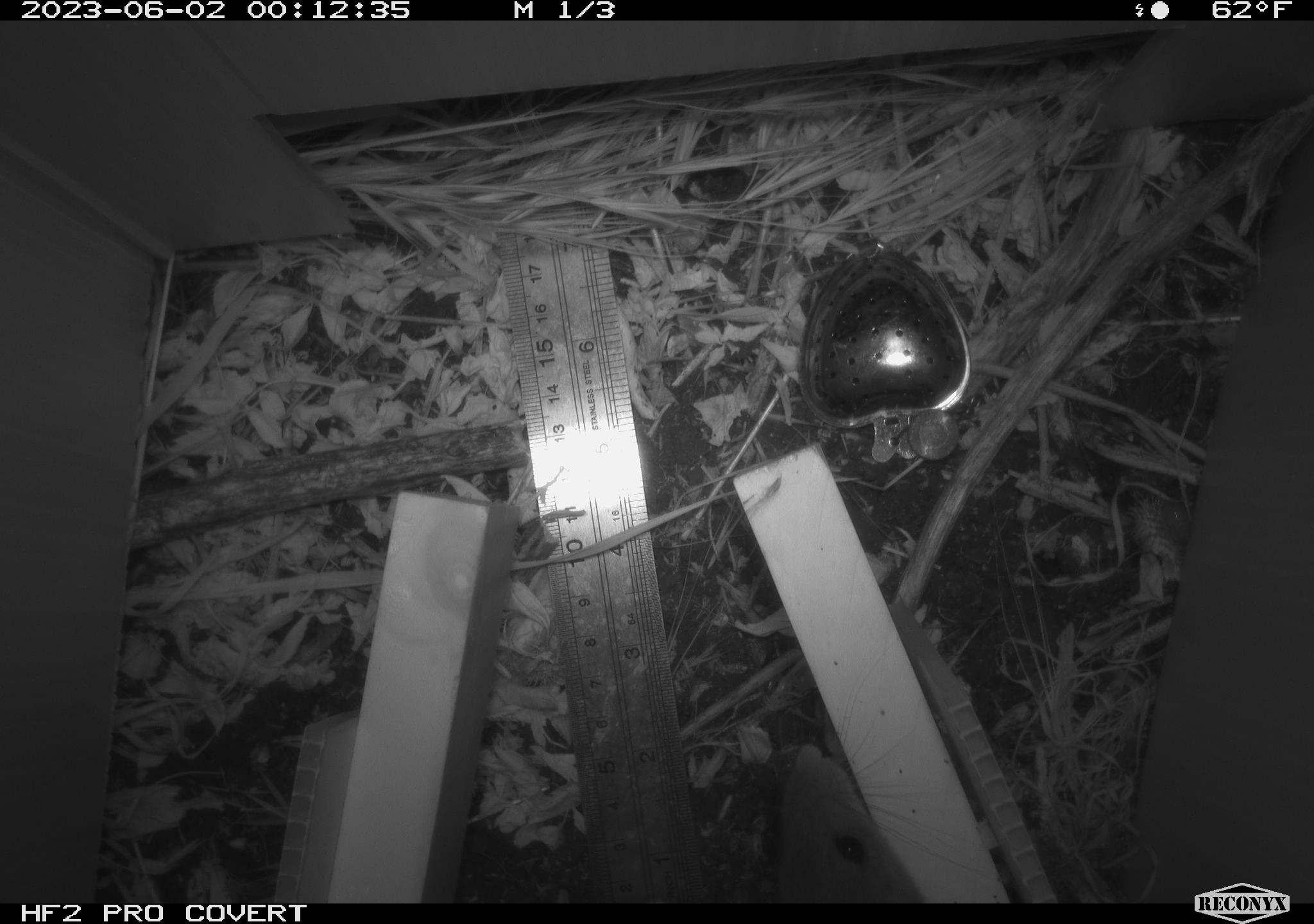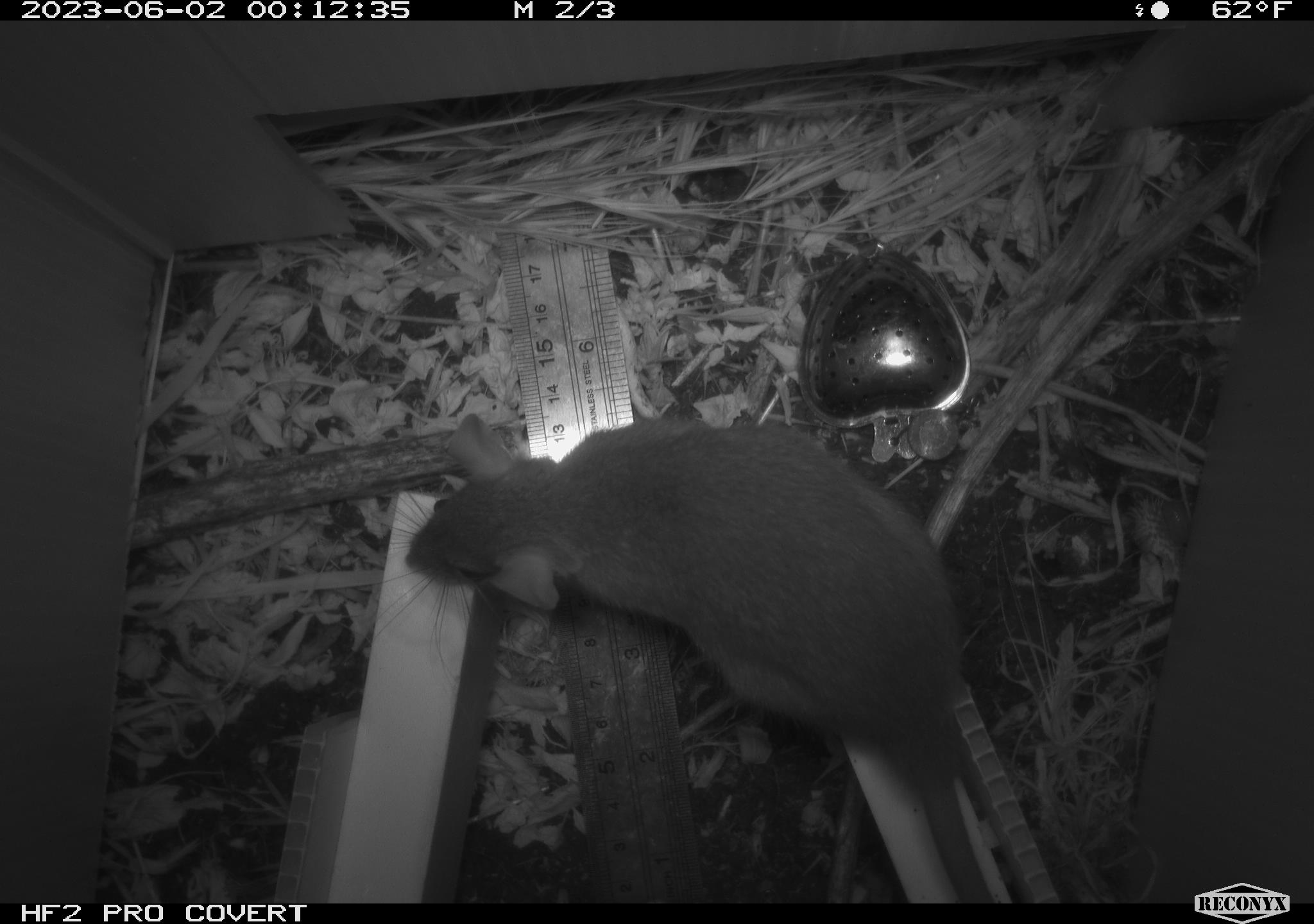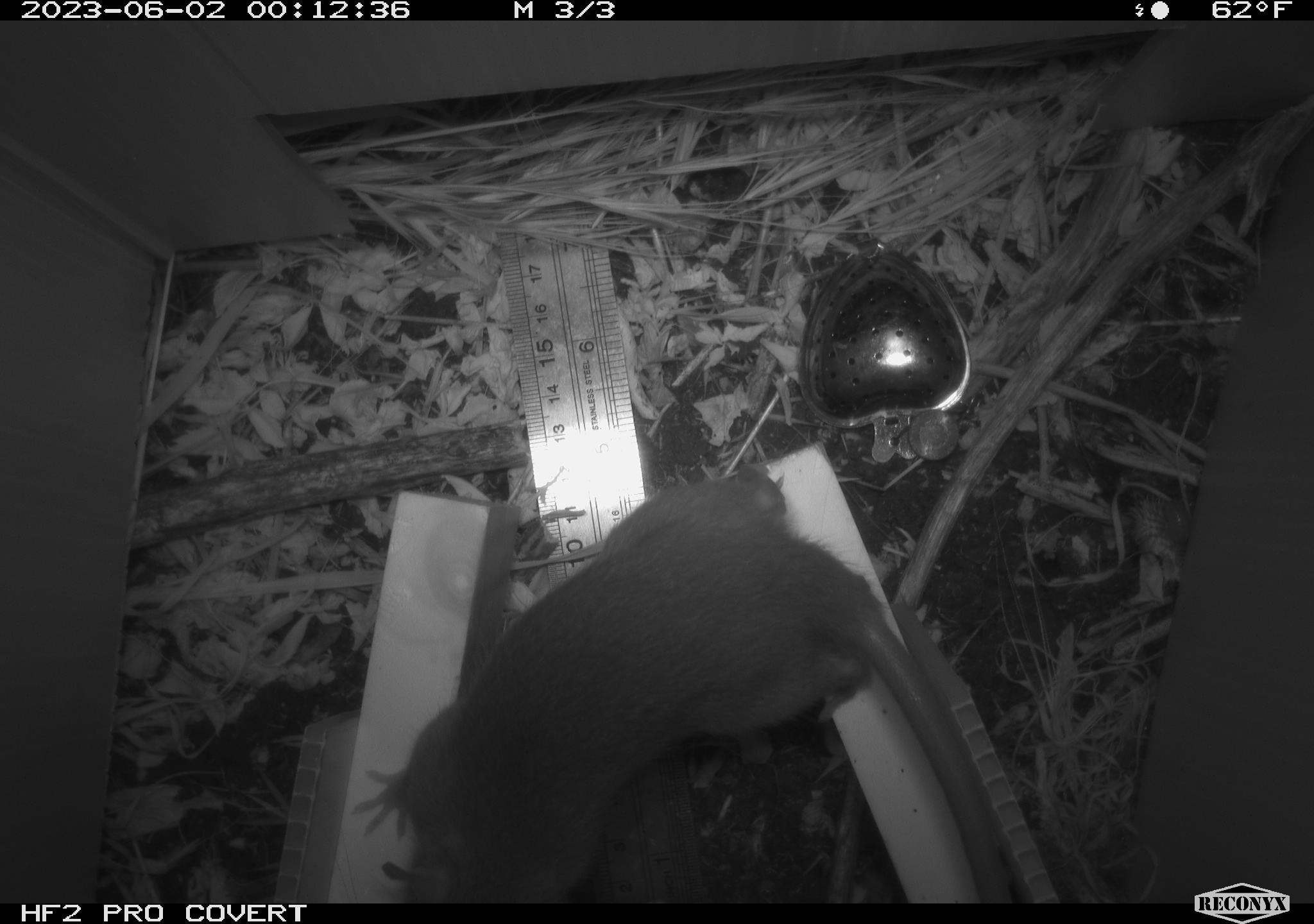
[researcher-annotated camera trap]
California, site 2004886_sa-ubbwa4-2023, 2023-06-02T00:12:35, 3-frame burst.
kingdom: Animalia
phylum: Chordata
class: Mammalia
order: Rodentia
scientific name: Rodentia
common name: mouse species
Mouse species (Rodentia).